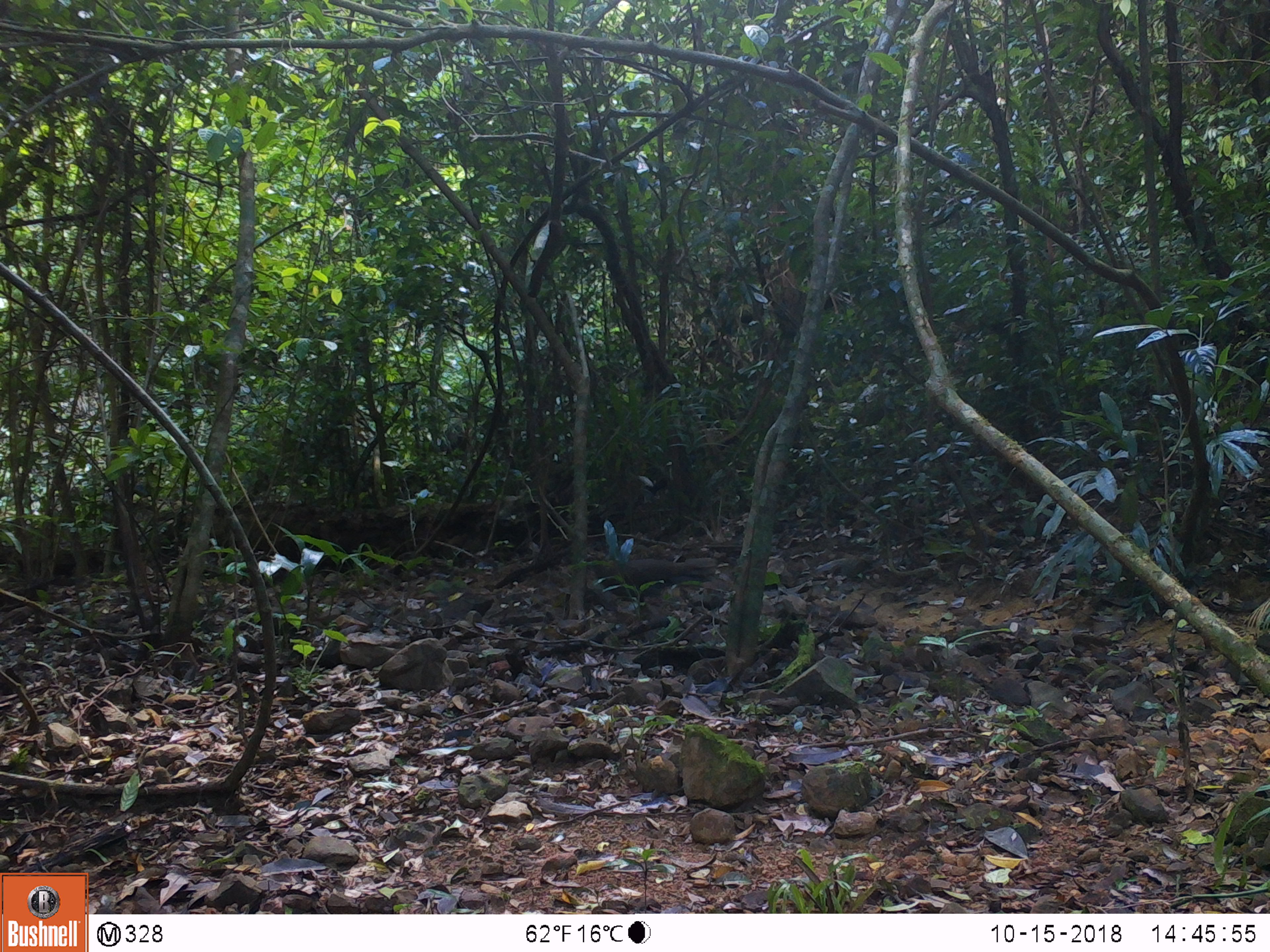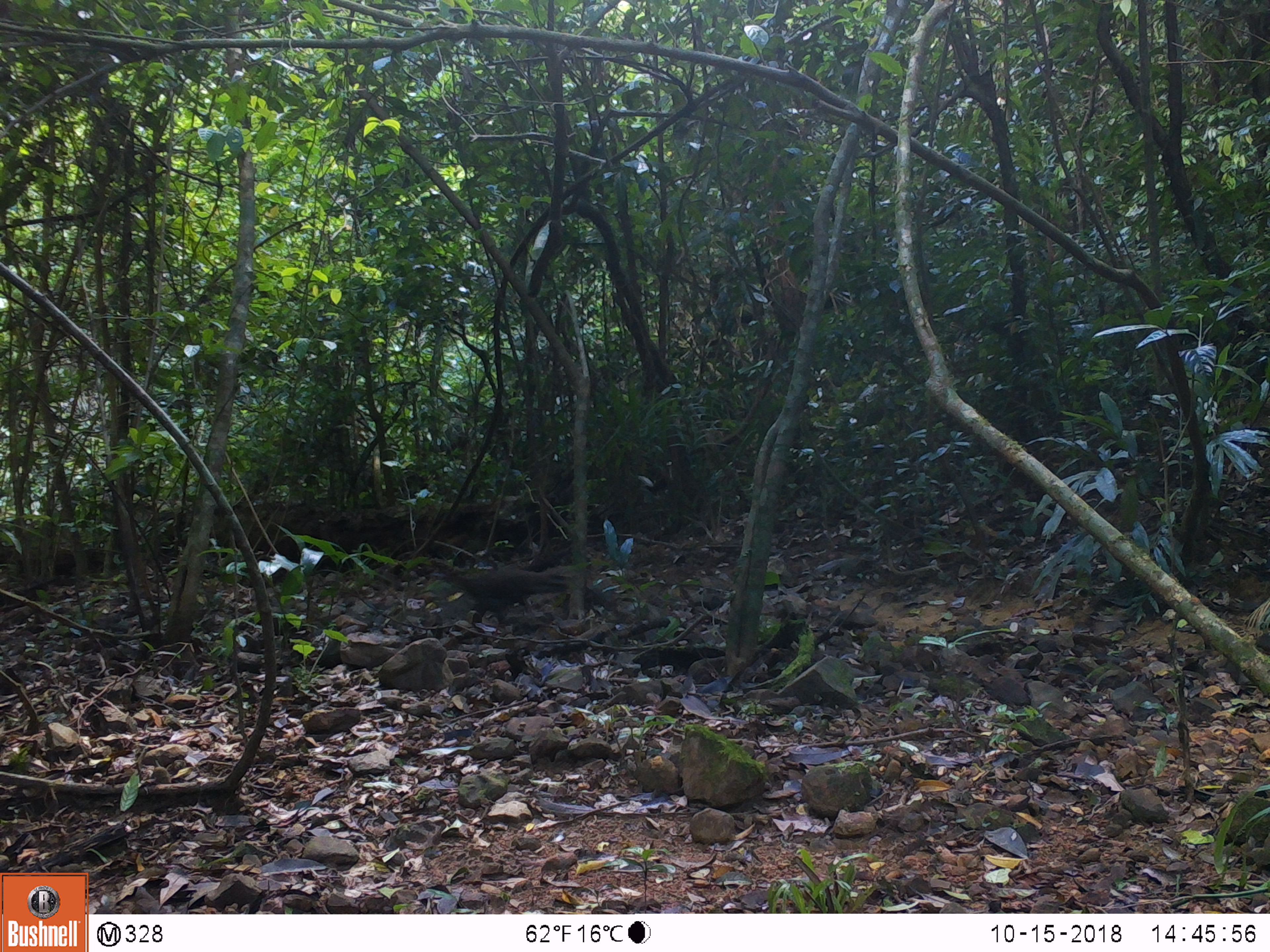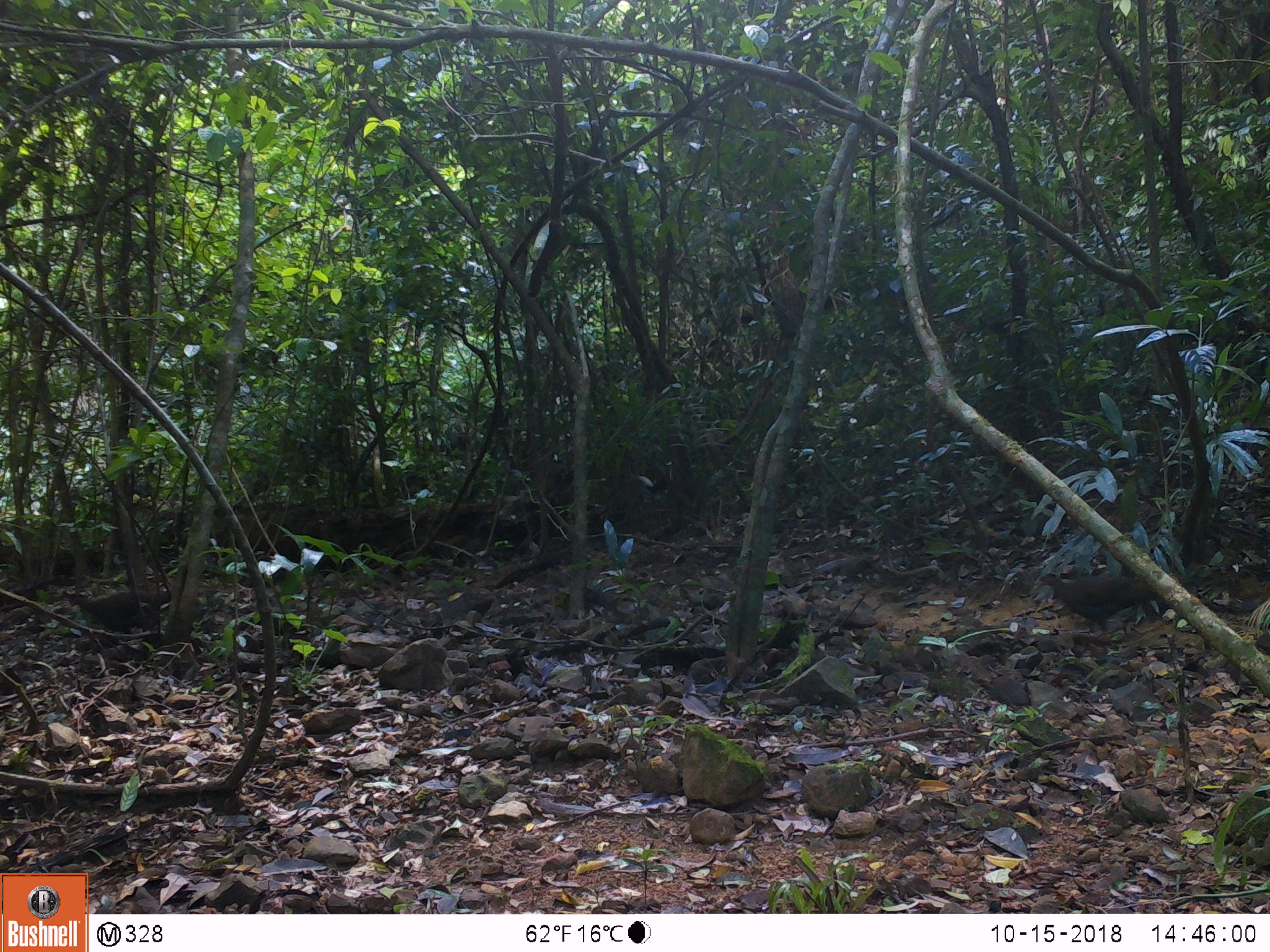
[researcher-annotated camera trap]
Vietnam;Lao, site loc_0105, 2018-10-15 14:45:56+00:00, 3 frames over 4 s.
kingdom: Animalia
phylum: Chordata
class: Aves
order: Galliformes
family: Phasianidae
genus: Lophura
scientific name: Lophura nycthemera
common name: silver pheasant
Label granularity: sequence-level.